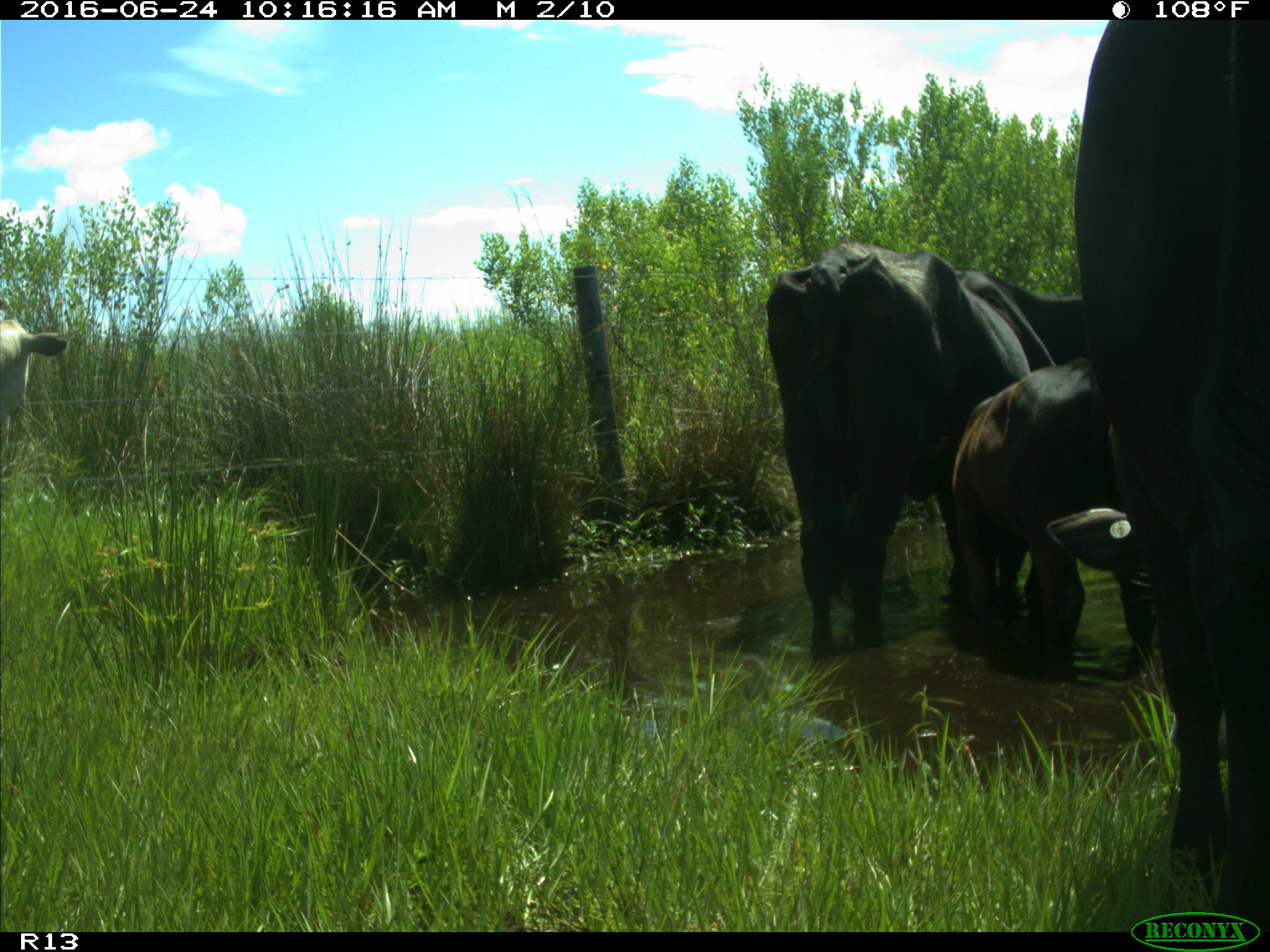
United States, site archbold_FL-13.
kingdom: Animalia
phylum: Chordata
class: Mammalia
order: Artiodactyla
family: Bovidae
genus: Bos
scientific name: Bos taurus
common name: domestic cow